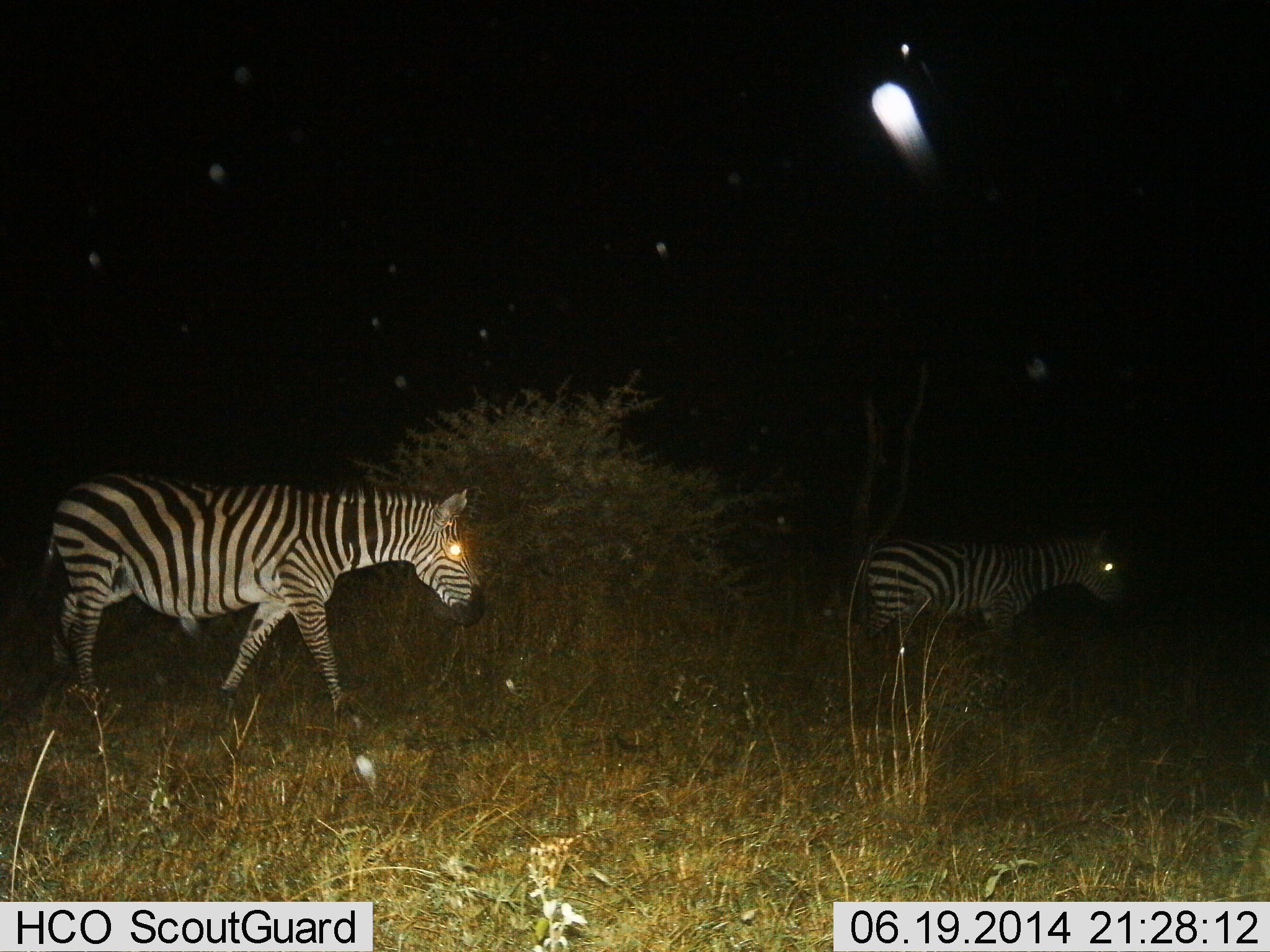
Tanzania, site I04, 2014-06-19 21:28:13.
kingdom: Animalia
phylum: Chordata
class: Mammalia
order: Perissodactyla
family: Equidae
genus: Equus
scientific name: Equus quagga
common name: plains zebra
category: zebra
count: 2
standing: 0%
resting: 0%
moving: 100%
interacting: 0%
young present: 0%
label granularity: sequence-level